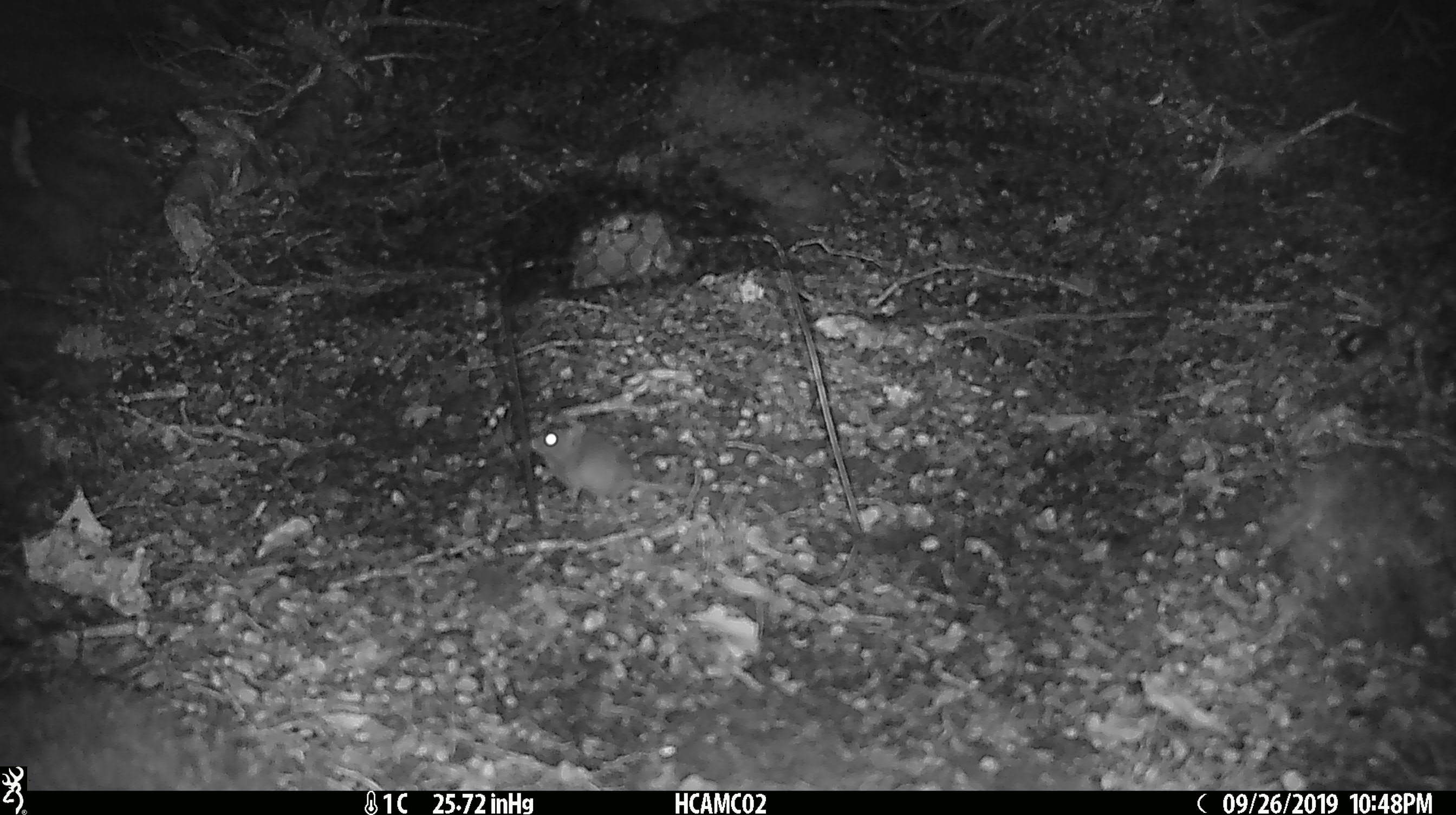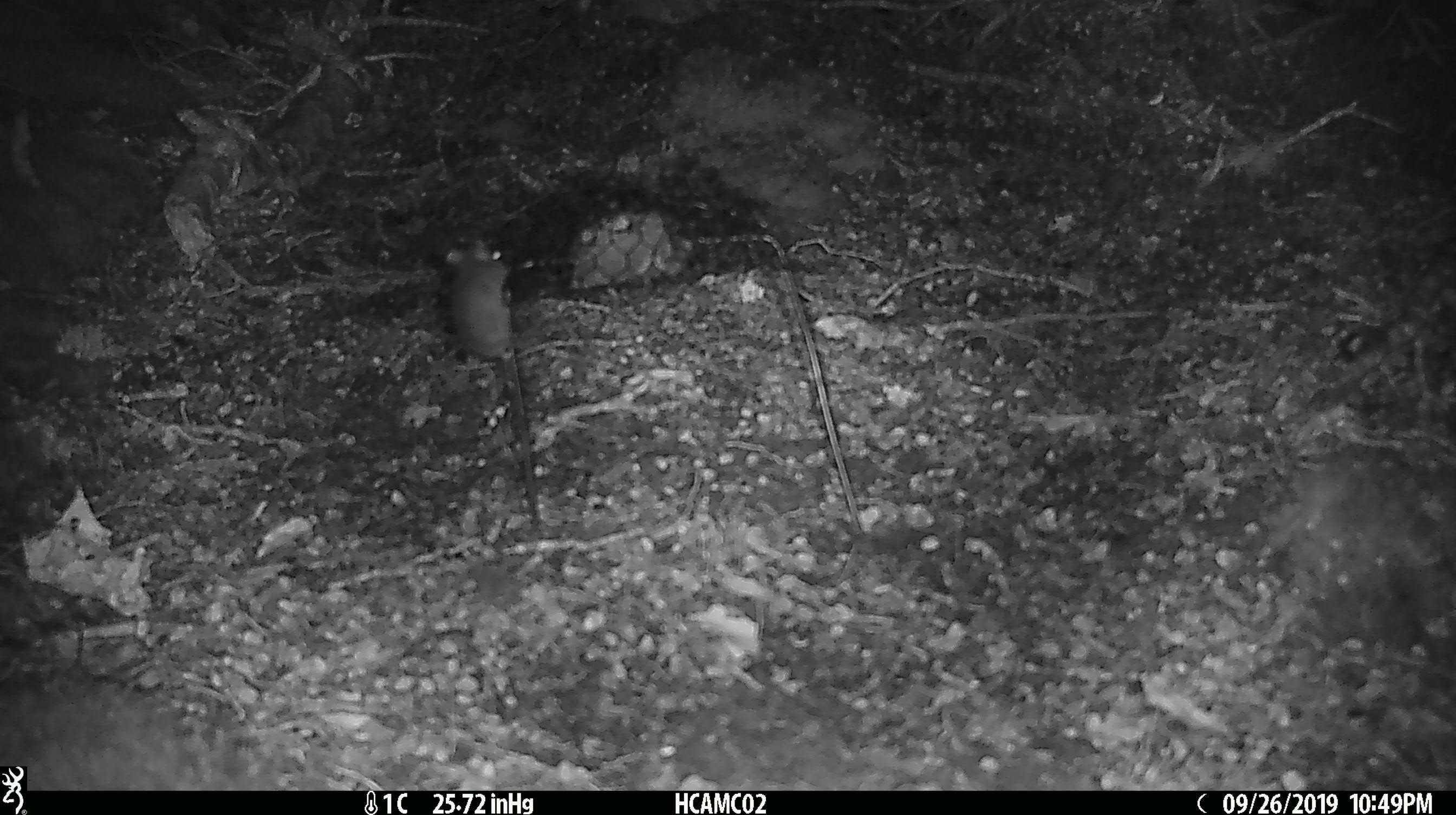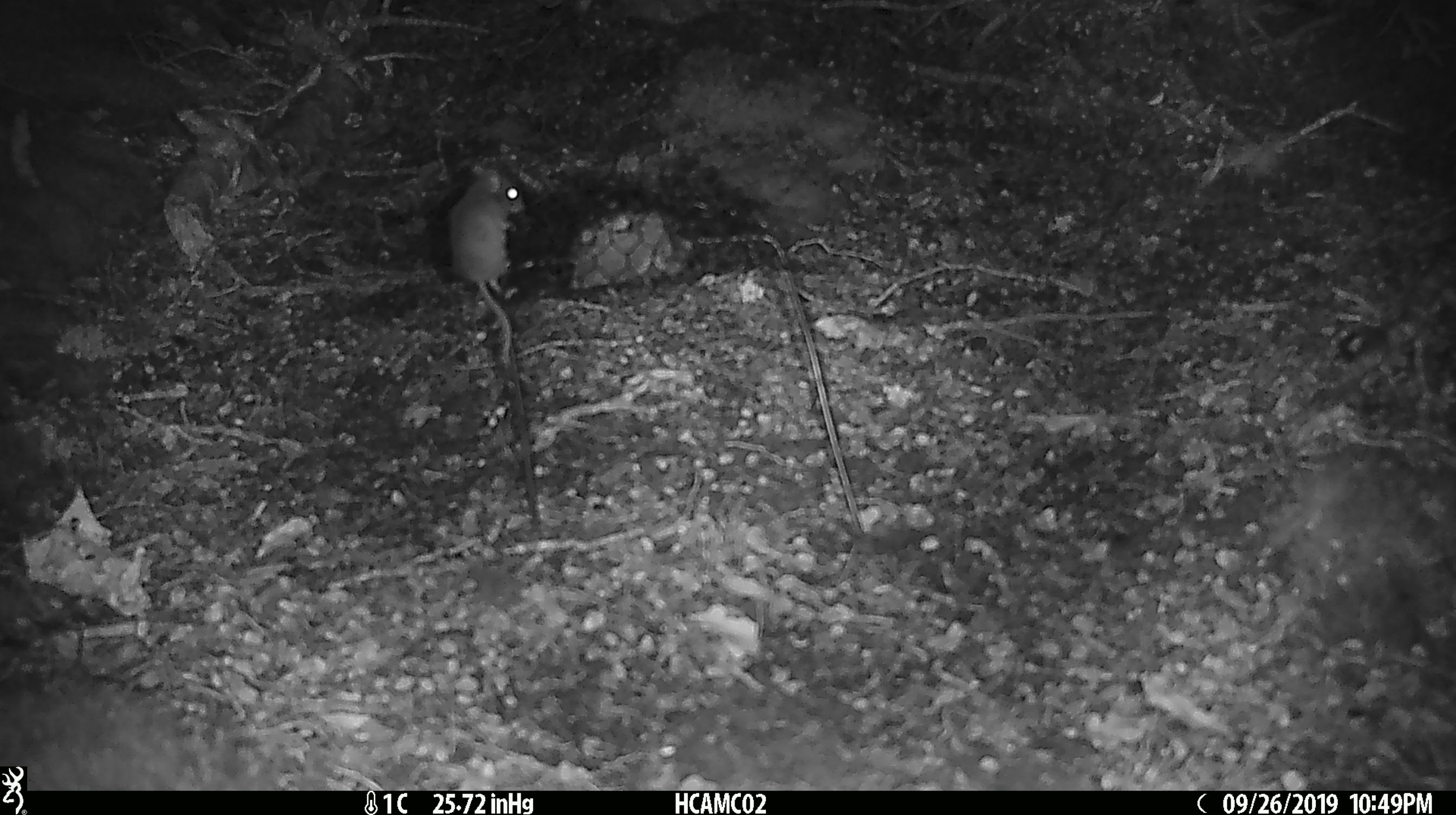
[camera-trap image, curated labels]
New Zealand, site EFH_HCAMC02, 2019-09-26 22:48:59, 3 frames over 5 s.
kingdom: Animalia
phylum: Chordata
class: Mammalia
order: Rodentia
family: Muridae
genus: Mus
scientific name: Mus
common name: mouse